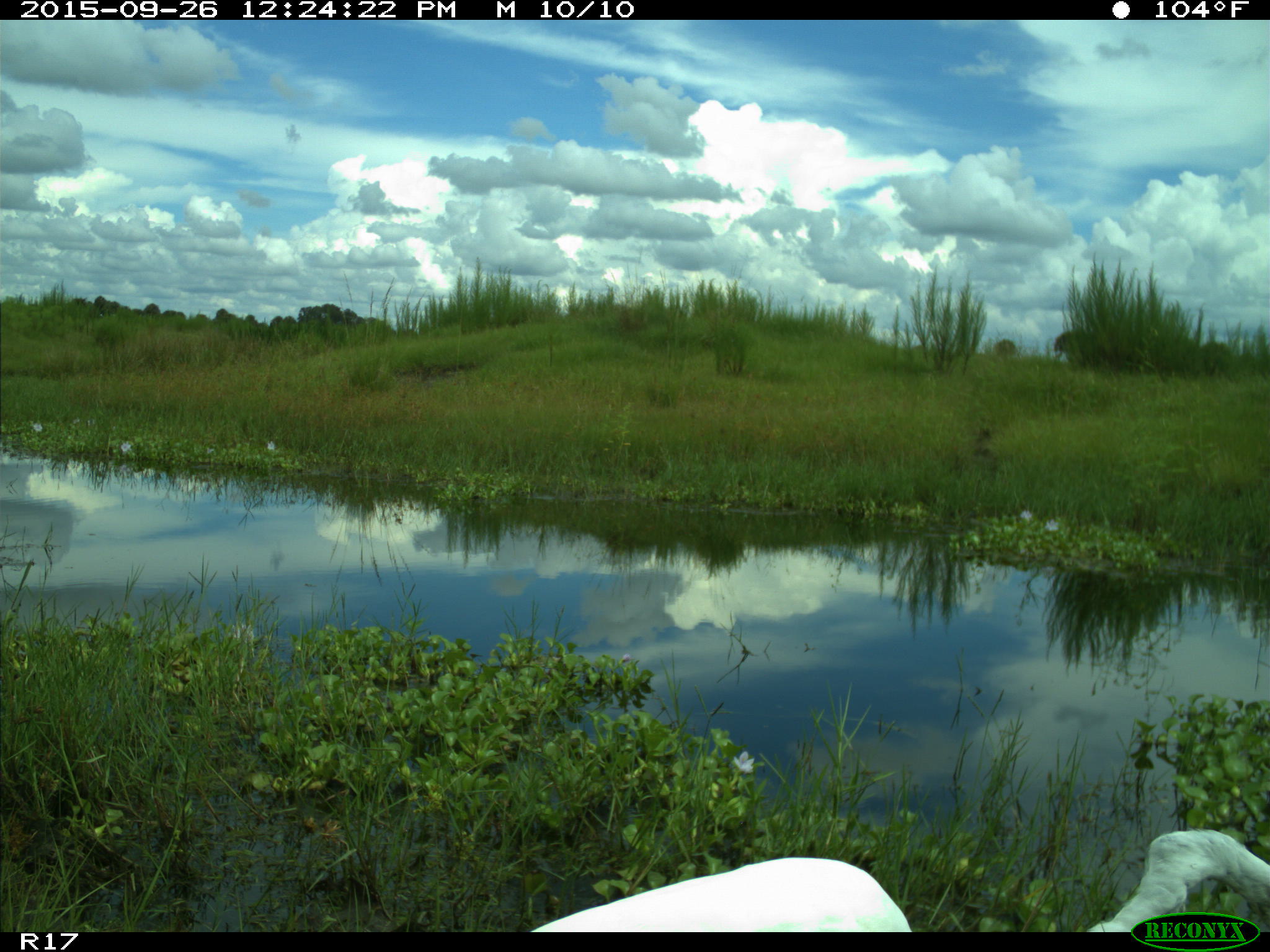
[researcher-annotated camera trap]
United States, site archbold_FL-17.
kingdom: Animalia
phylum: Chordata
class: Aves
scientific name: Aves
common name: birds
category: unidentified bird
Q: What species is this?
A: Unidentified bird (birds) (Aves).